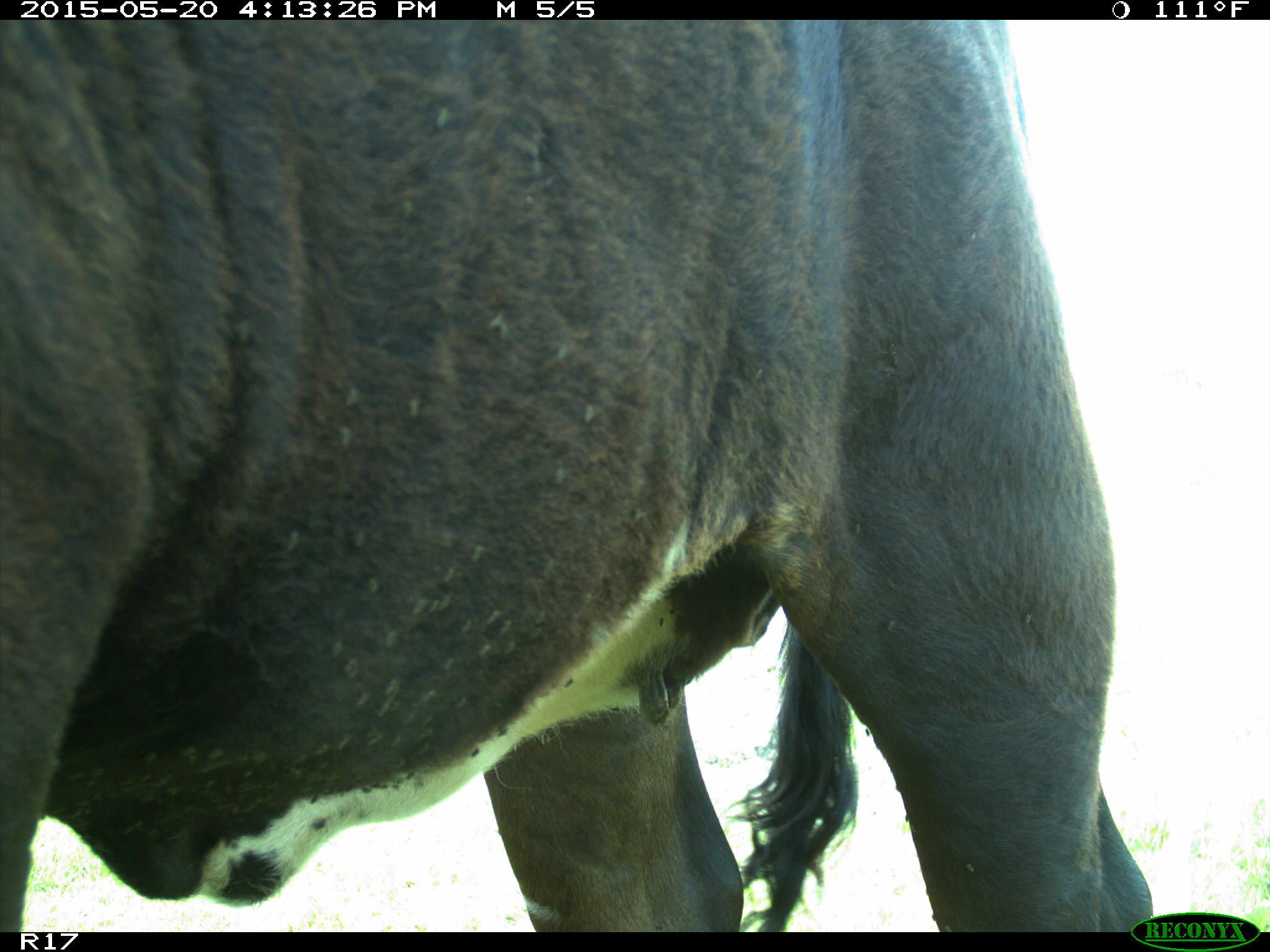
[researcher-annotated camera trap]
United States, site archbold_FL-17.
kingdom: Animalia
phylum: Chordata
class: Mammalia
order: Artiodactyla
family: Bovidae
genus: Bos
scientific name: Bos taurus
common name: domestic cow